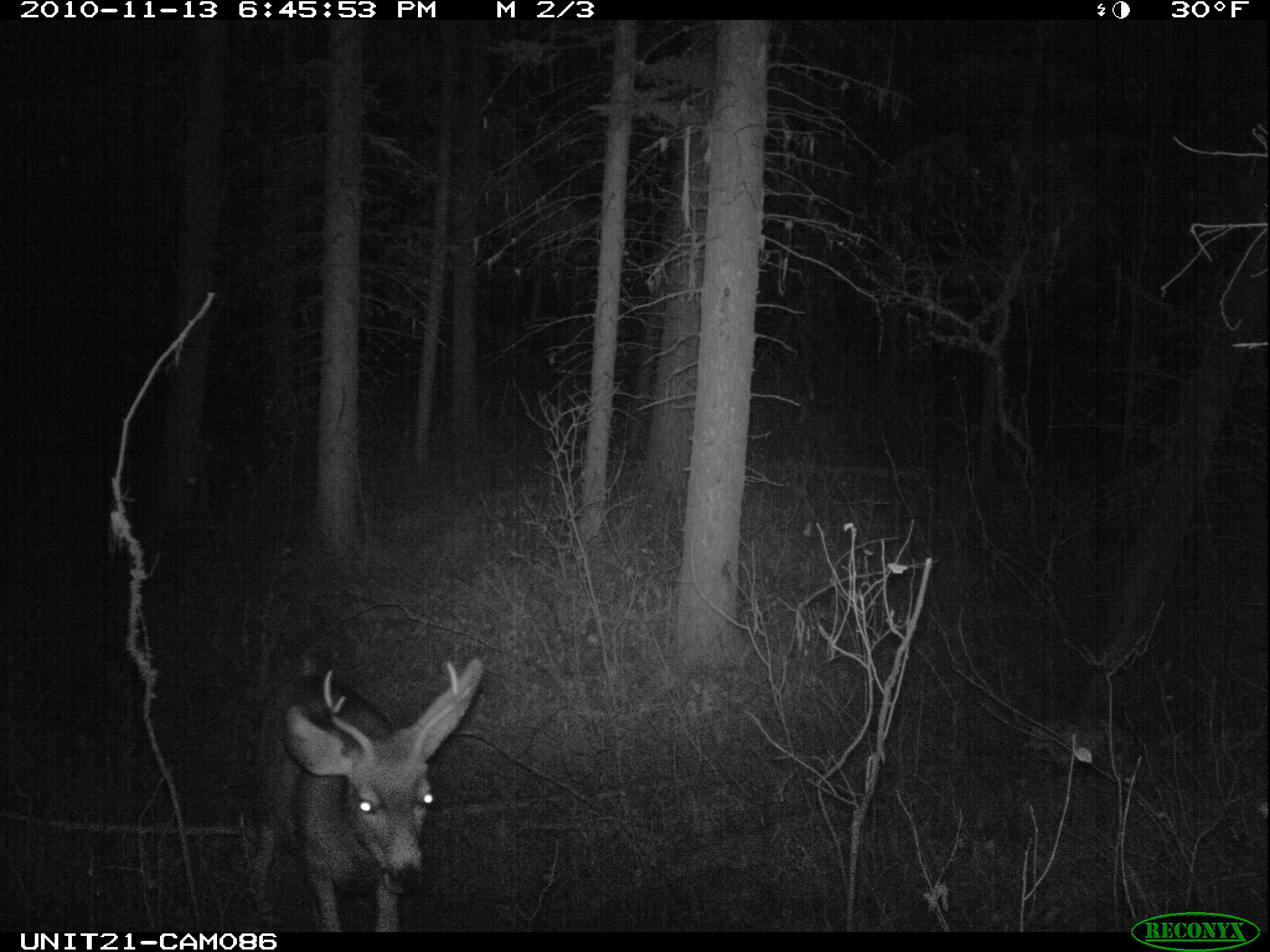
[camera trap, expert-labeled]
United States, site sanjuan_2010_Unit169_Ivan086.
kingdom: Animalia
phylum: Chordata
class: Mammalia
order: Artiodactyla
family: Cervidae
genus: Odocoileus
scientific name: Odocoileus hemionus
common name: mule deer